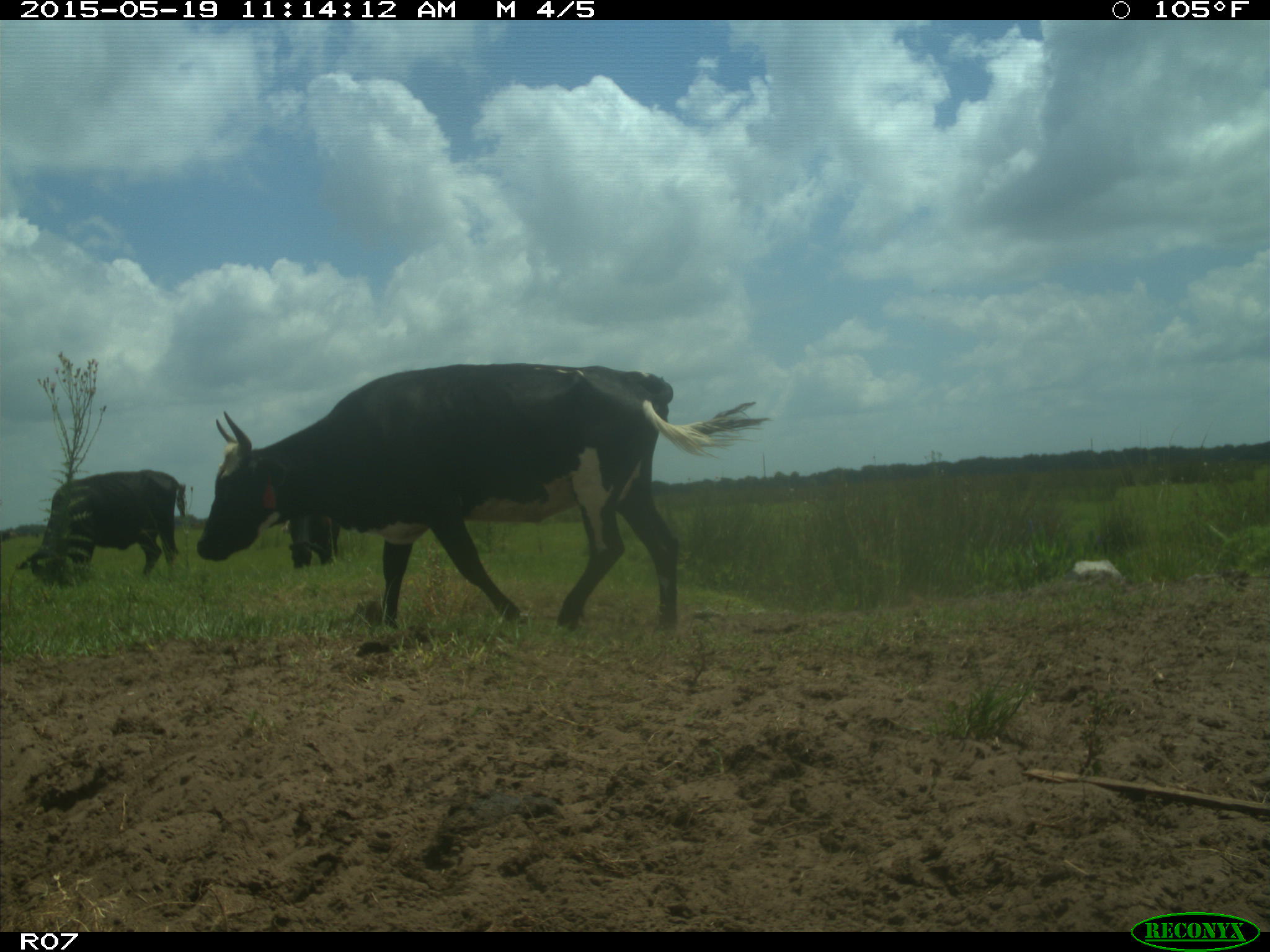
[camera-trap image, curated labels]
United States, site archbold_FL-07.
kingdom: Animalia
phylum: Chordata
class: Mammalia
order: Artiodactyla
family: Bovidae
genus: Bos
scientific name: Bos taurus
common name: domestic cow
Bos taurus (domestic cow).